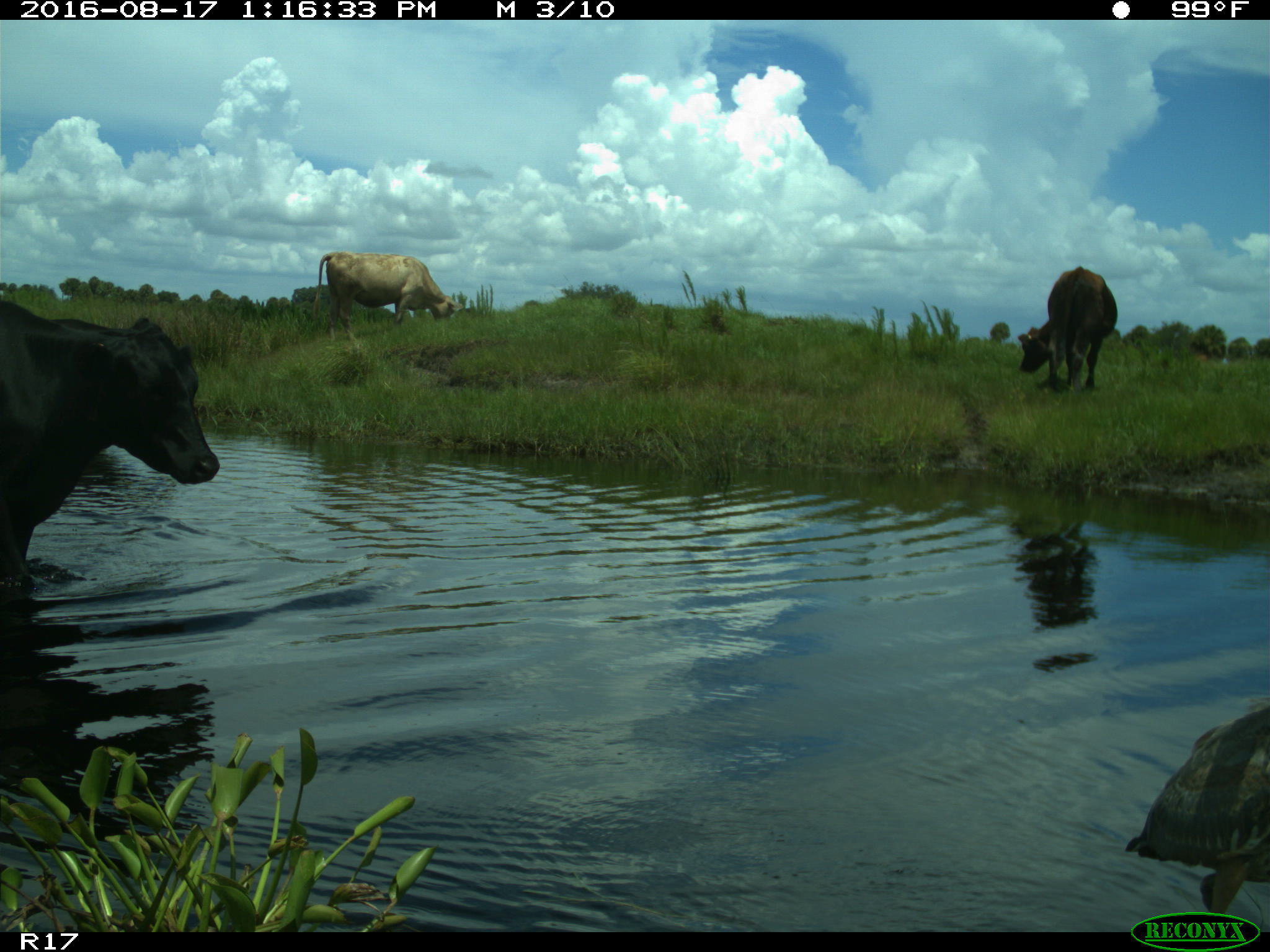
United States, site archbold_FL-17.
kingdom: Animalia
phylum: Chordata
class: Mammalia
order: Artiodactyla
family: Bovidae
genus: Bos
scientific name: Bos taurus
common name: domestic cow